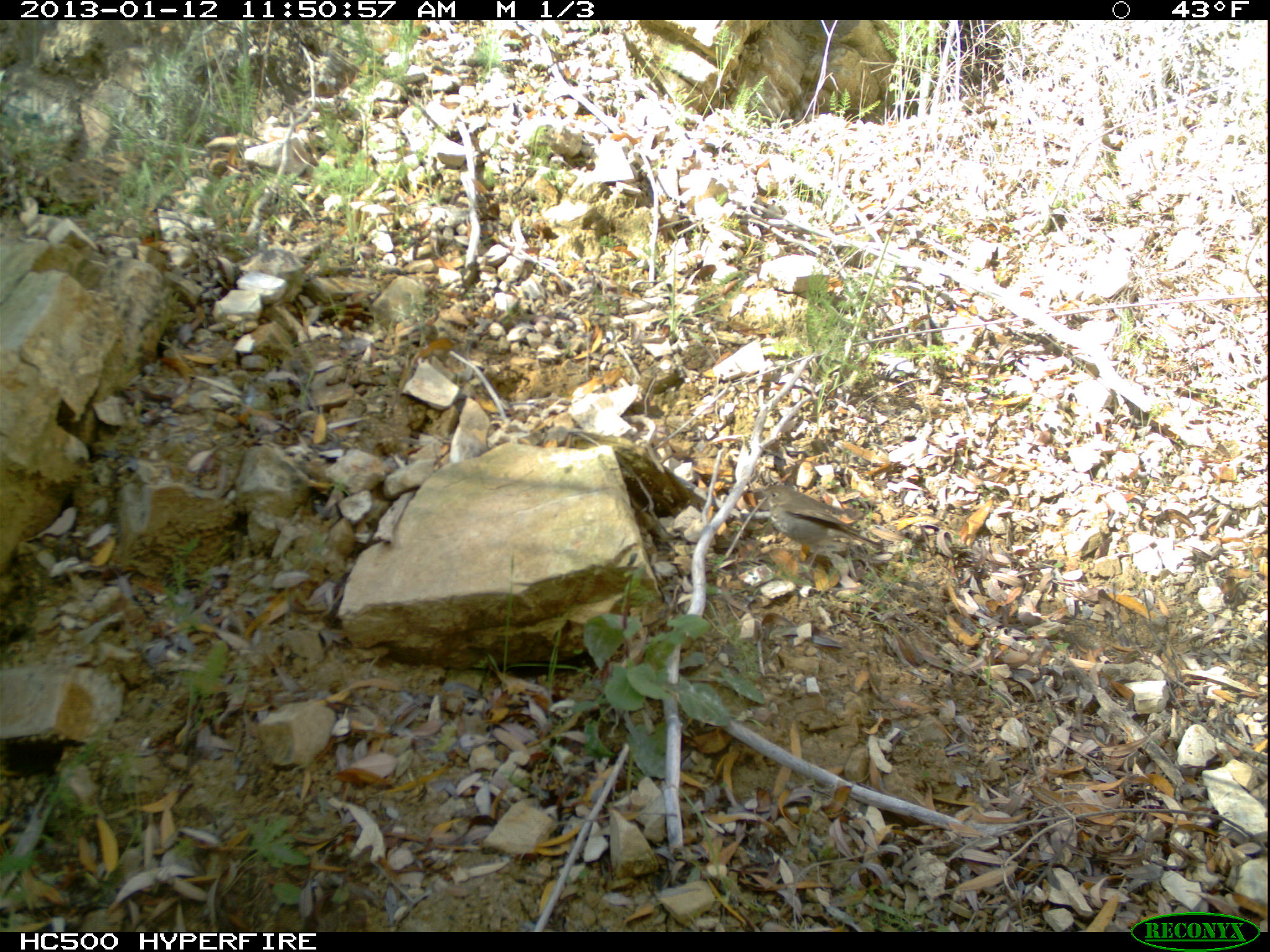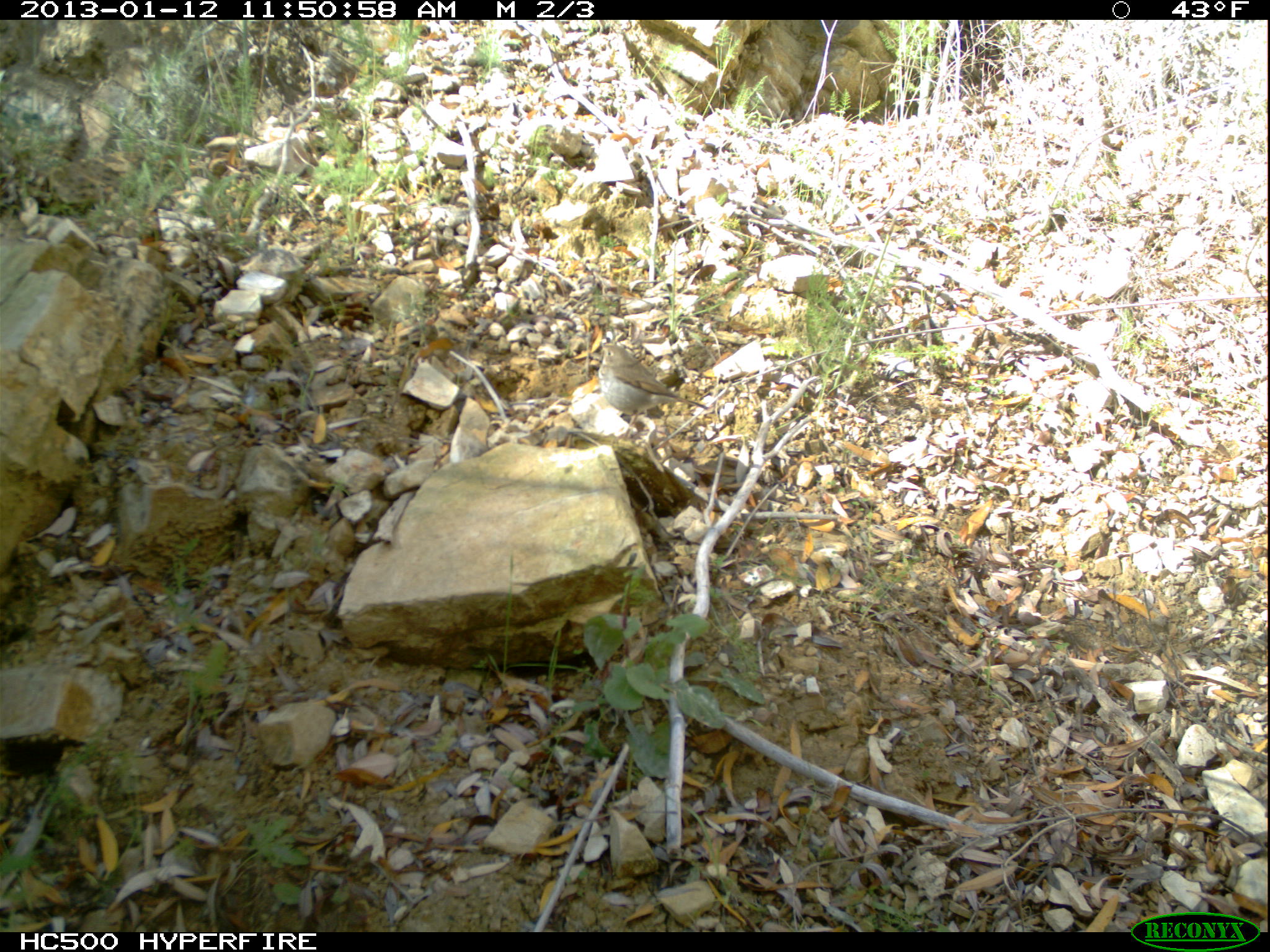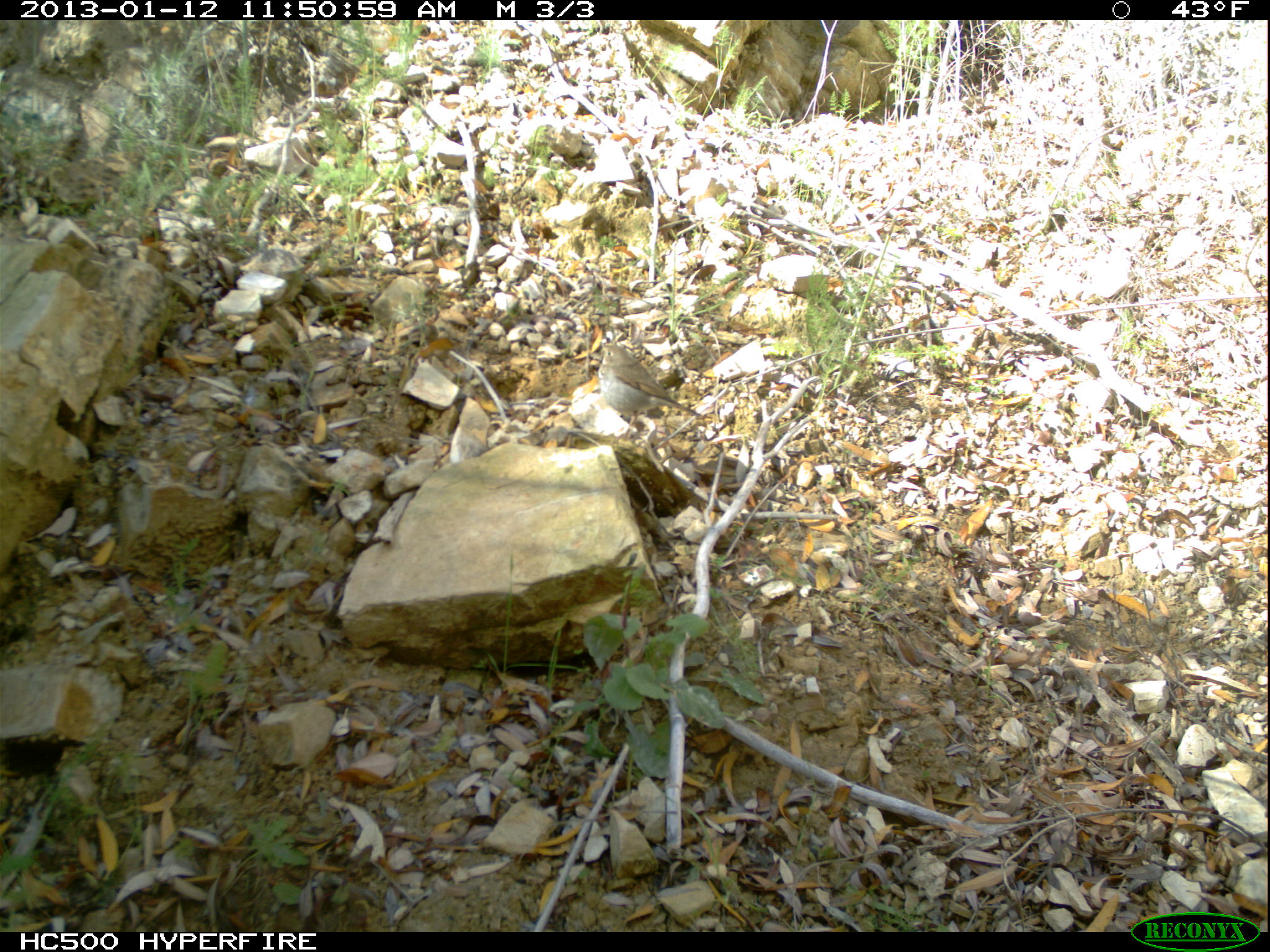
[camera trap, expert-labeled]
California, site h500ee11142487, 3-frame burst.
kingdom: Animalia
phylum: Chordata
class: Aves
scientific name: Aves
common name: bird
Bird (Aves).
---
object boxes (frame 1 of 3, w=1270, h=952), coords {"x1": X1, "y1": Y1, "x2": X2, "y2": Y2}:
bird: {"x1": 756, "y1": 484, "x2": 888, "y2": 580}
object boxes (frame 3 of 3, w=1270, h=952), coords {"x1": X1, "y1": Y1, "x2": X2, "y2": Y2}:
bird: {"x1": 597, "y1": 344, "x2": 705, "y2": 442}